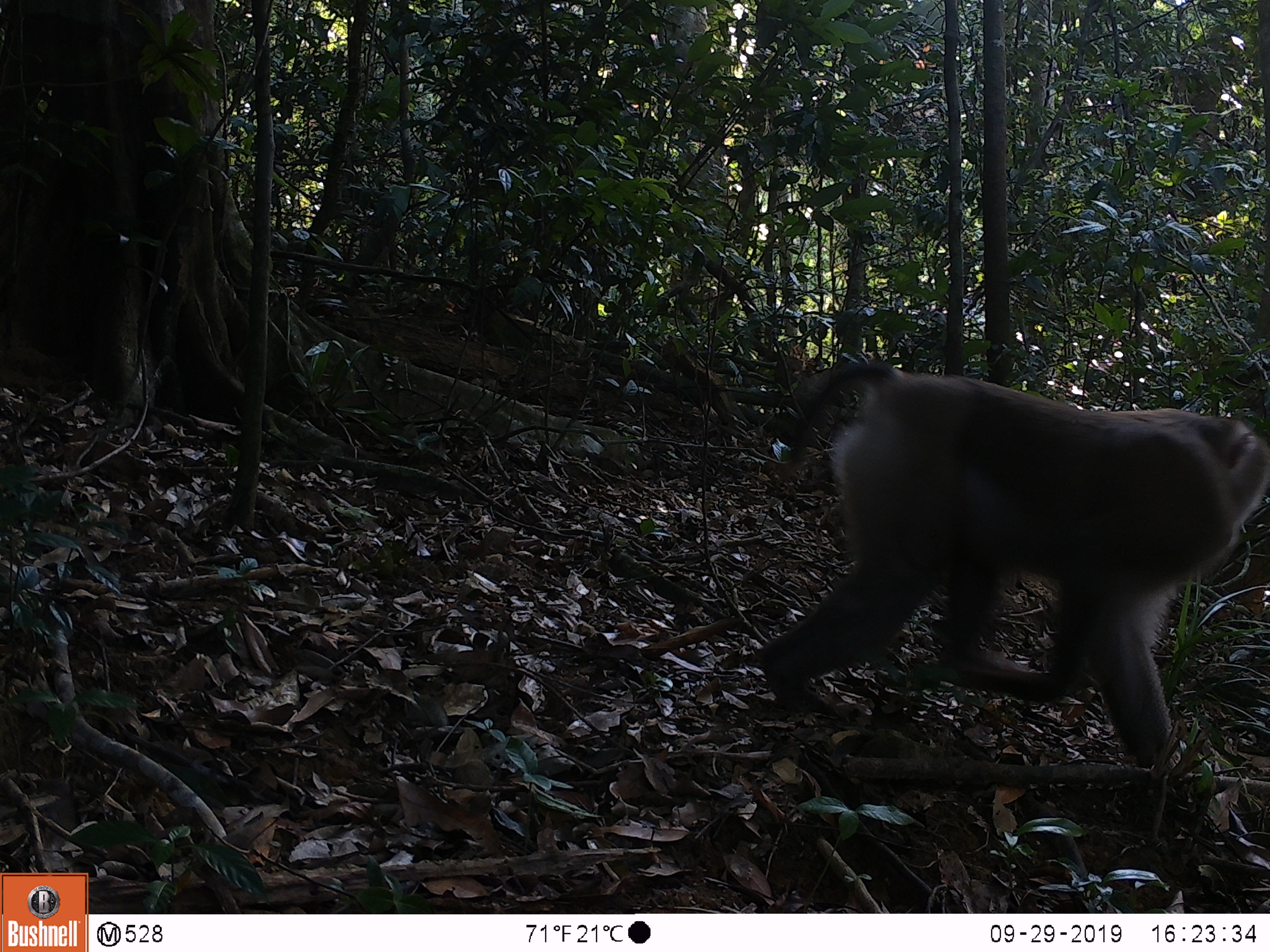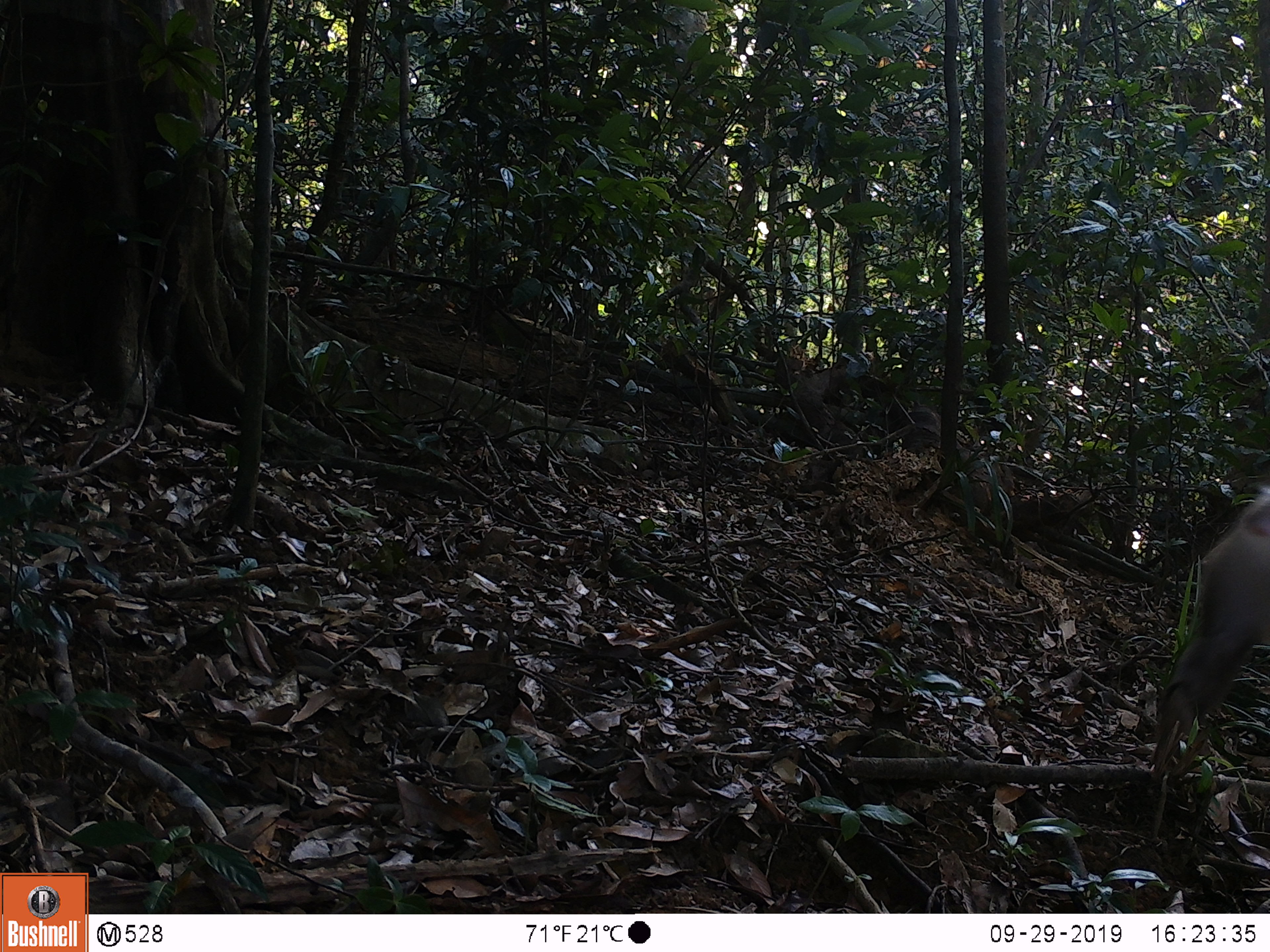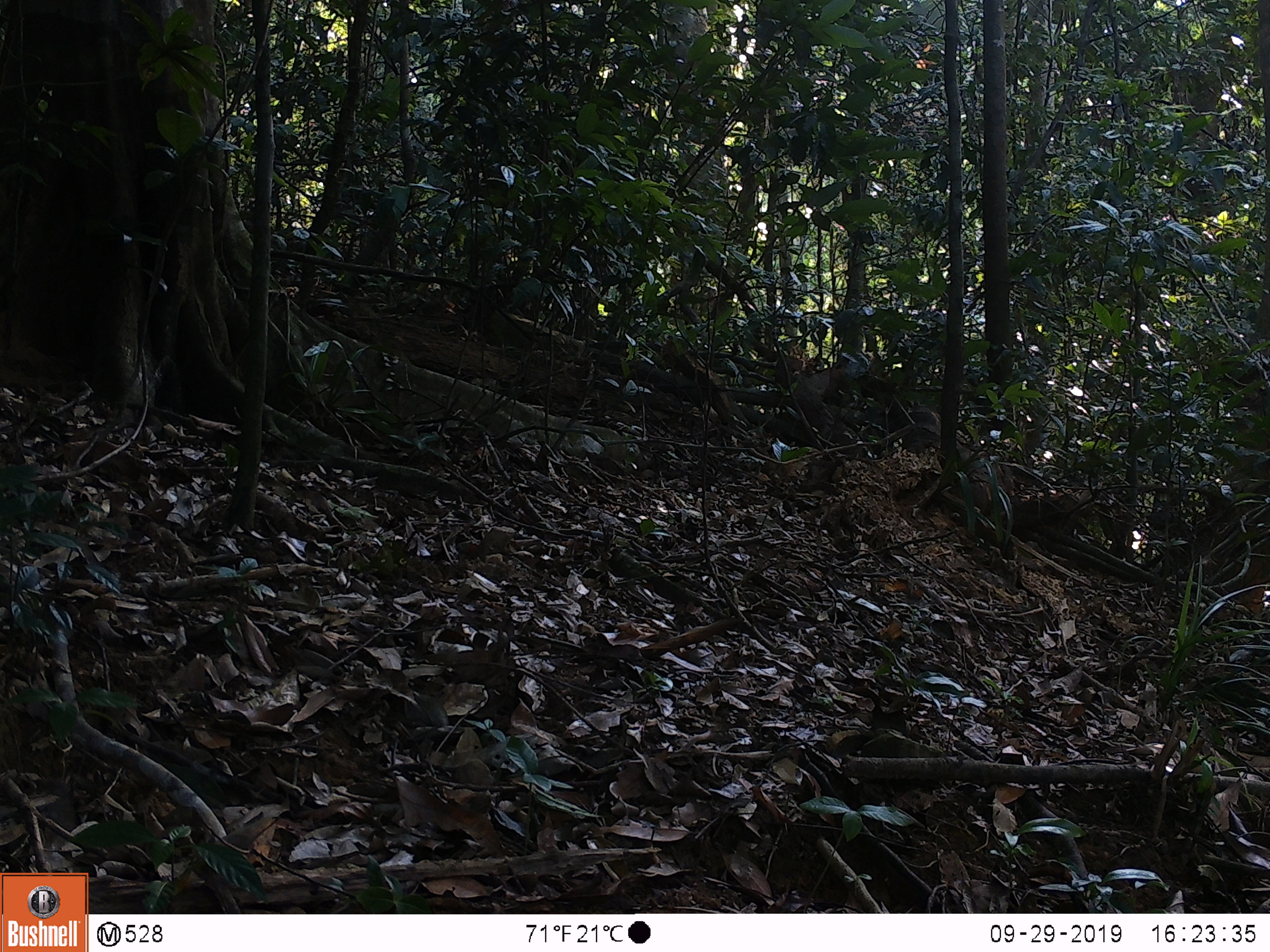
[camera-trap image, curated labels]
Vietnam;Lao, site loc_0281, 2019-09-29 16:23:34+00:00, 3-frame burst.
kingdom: Animalia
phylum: Chordata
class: Mammalia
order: Primates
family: Cercopithecidae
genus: Macaca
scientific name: Macaca nemestrina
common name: pig-tailed macaque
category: pig tailed macaque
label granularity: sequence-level